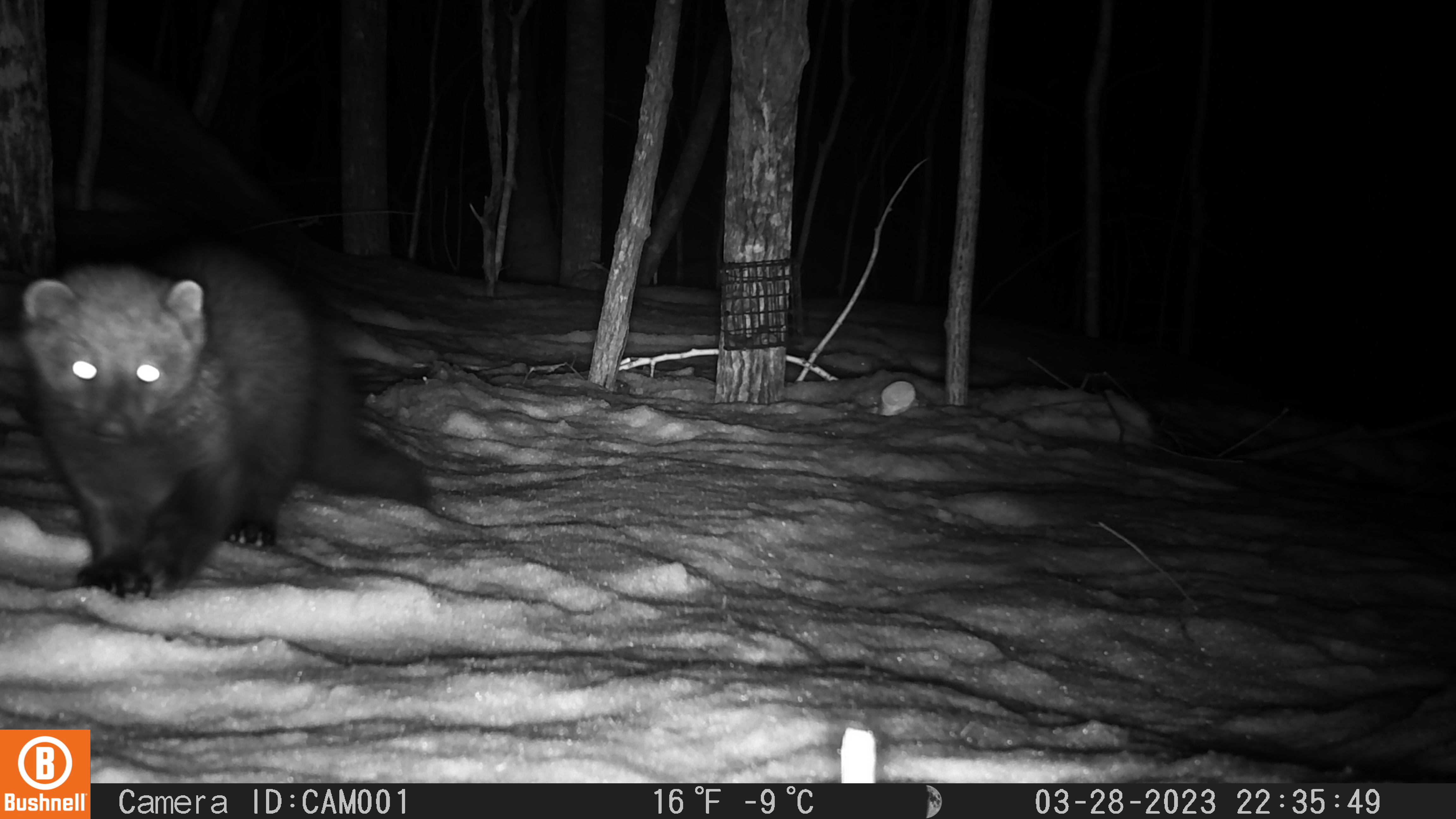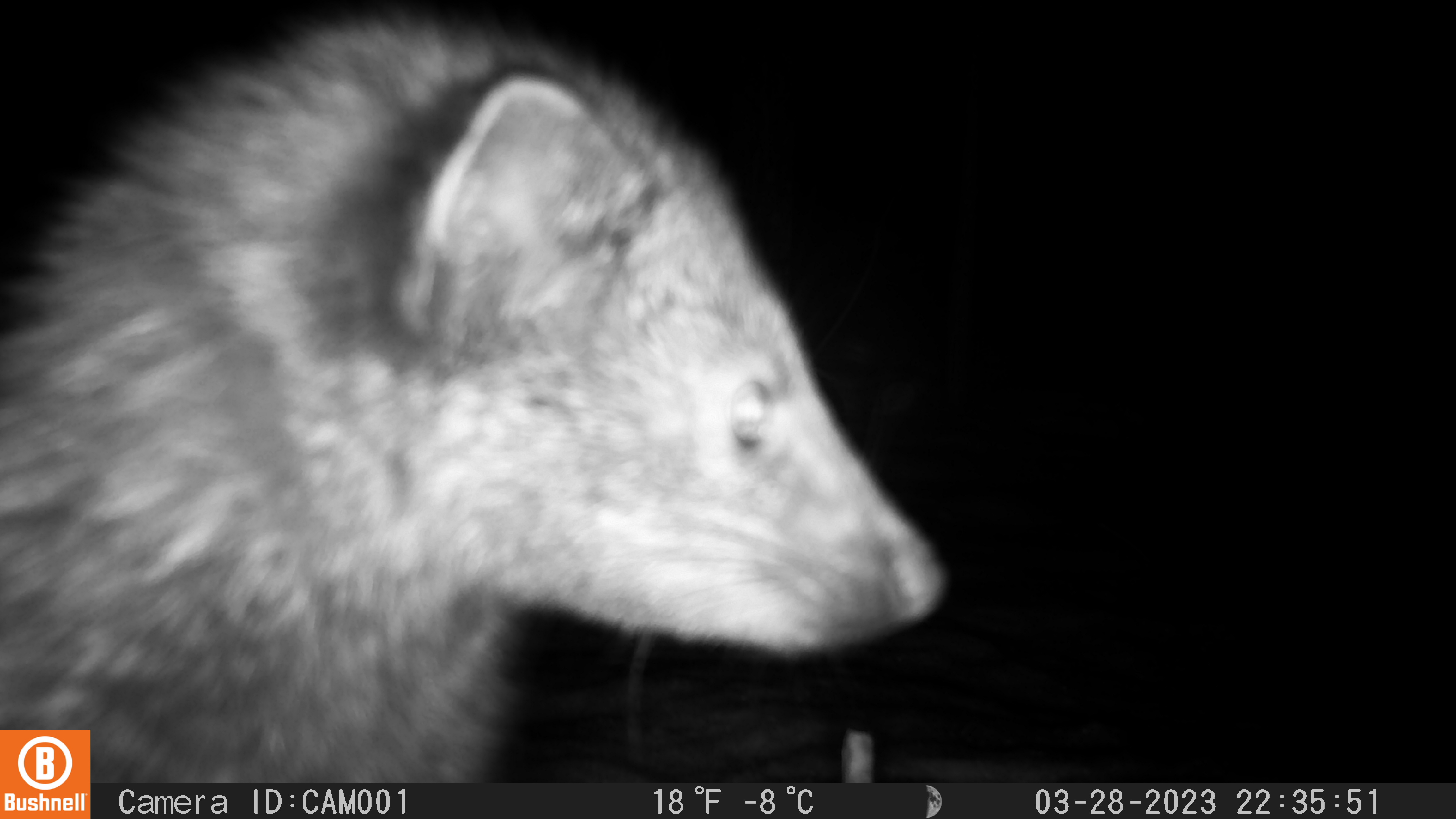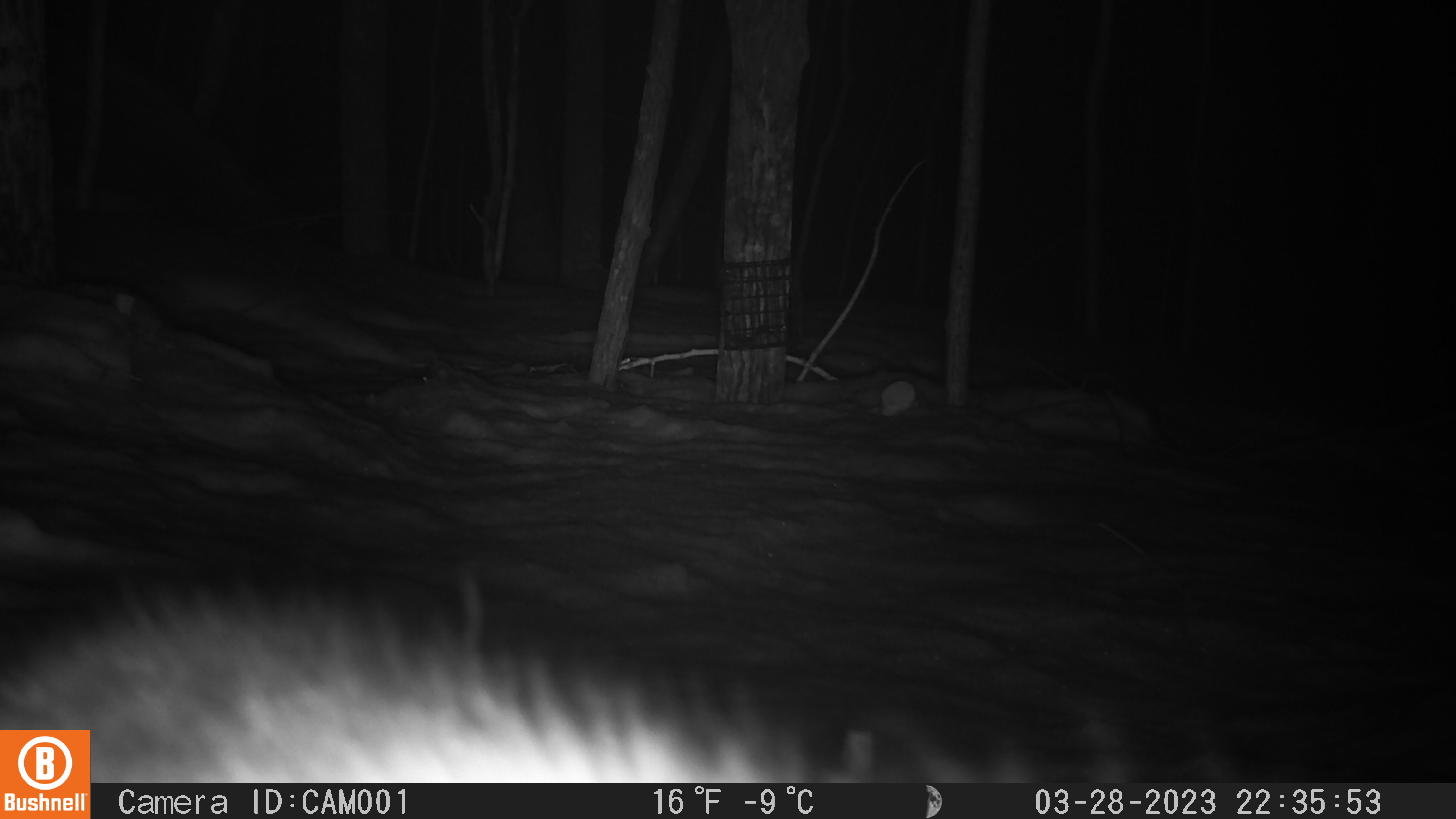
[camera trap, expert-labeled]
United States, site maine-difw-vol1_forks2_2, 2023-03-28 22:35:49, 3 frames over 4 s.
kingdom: Animalia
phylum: Chordata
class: Mammalia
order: Carnivora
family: Mustelidae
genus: Pekania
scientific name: Pekania pennanti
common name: fisher